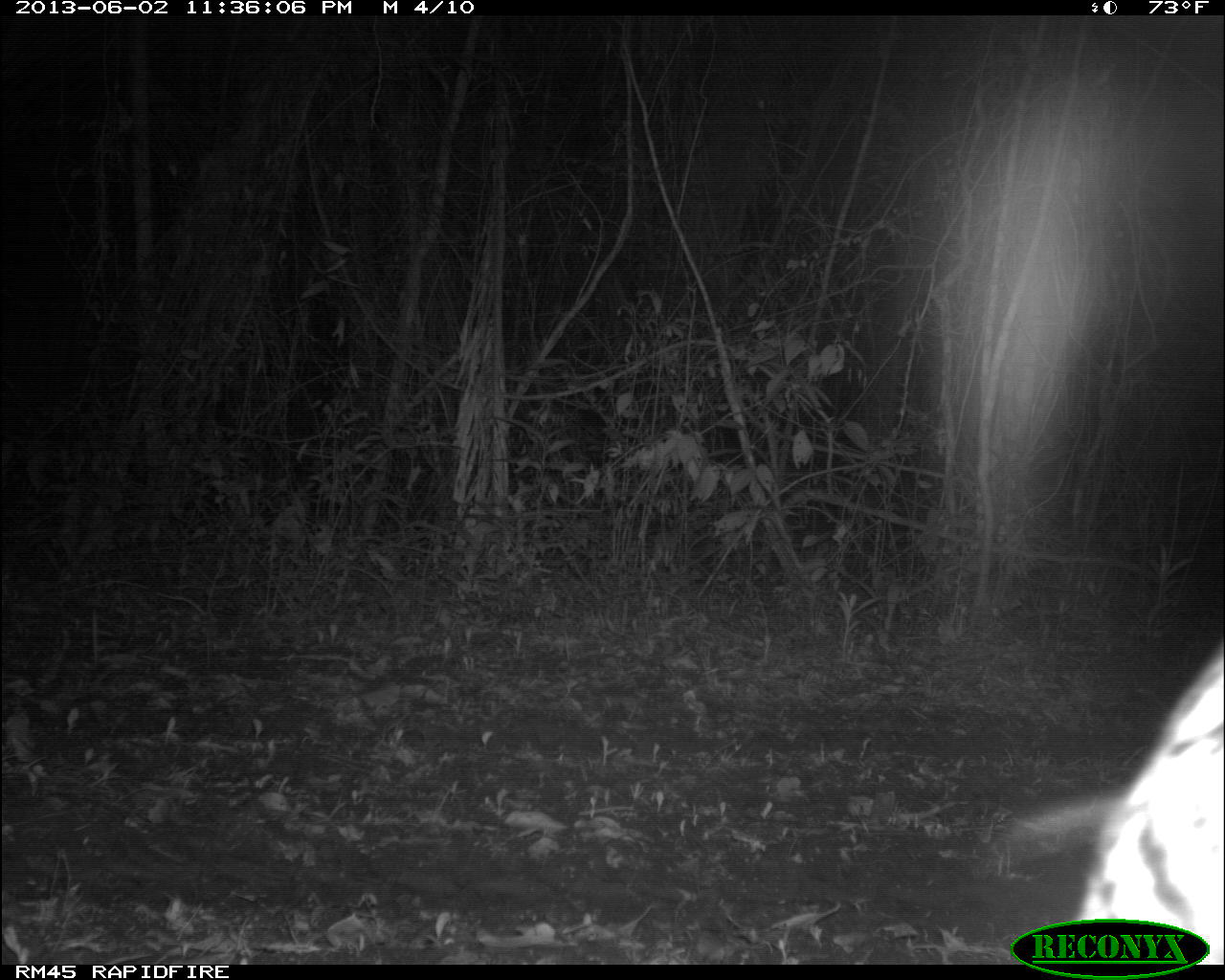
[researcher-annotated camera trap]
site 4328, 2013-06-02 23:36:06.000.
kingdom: Animalia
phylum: Chordata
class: Mammalia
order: Carnivora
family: Felidae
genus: Leopardus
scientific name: Leopardus pardalis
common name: ocelot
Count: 1.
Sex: male.